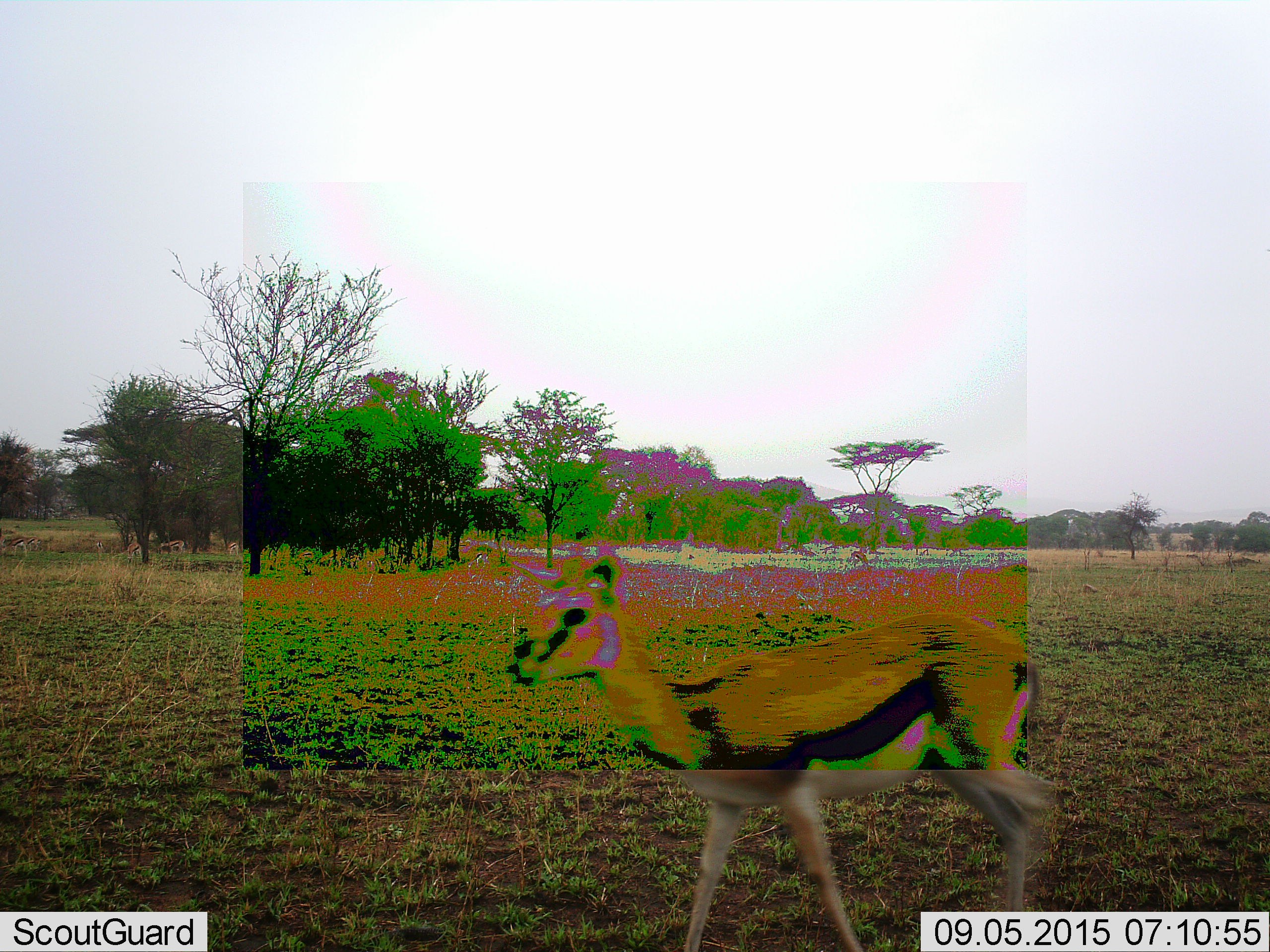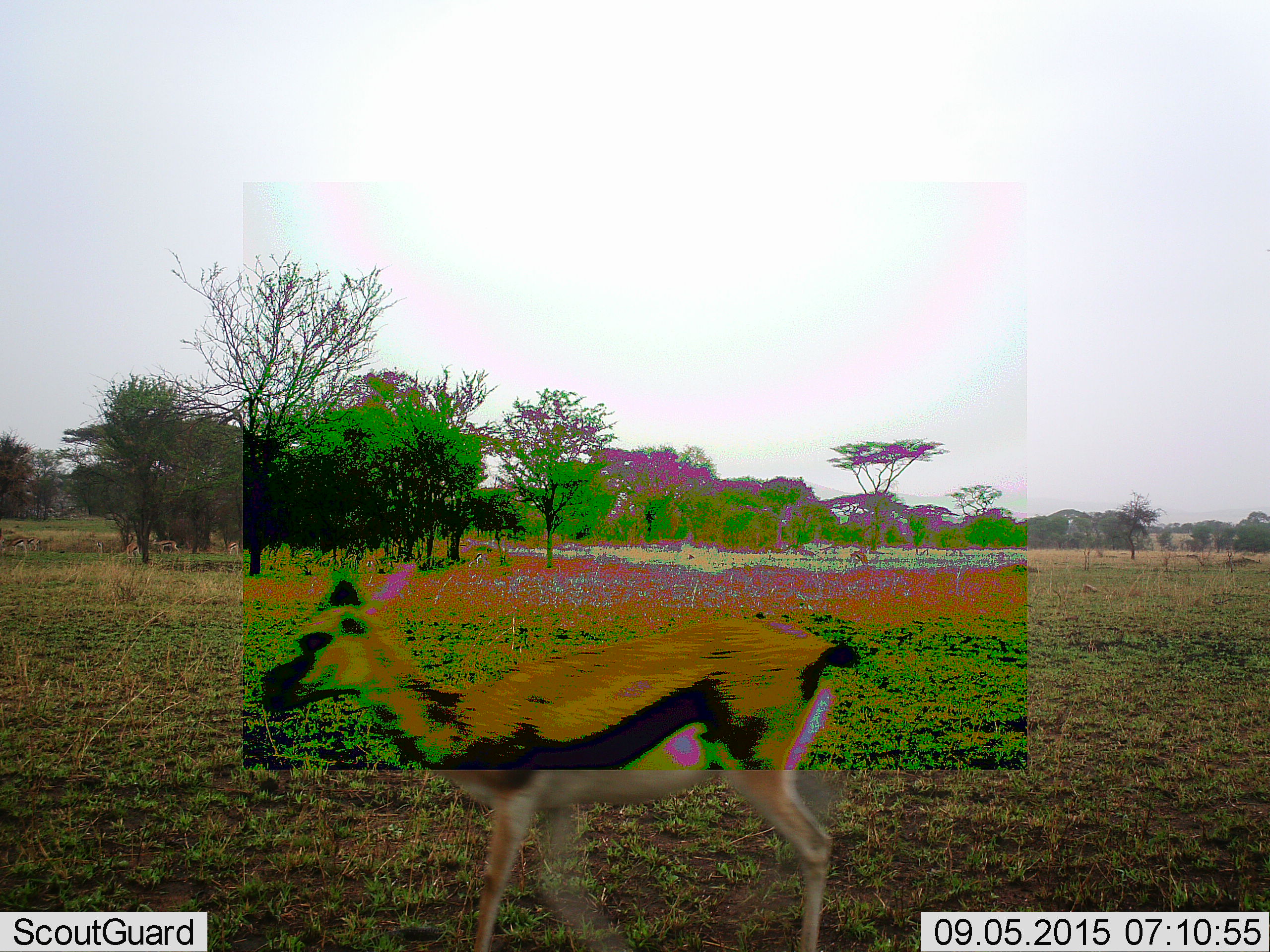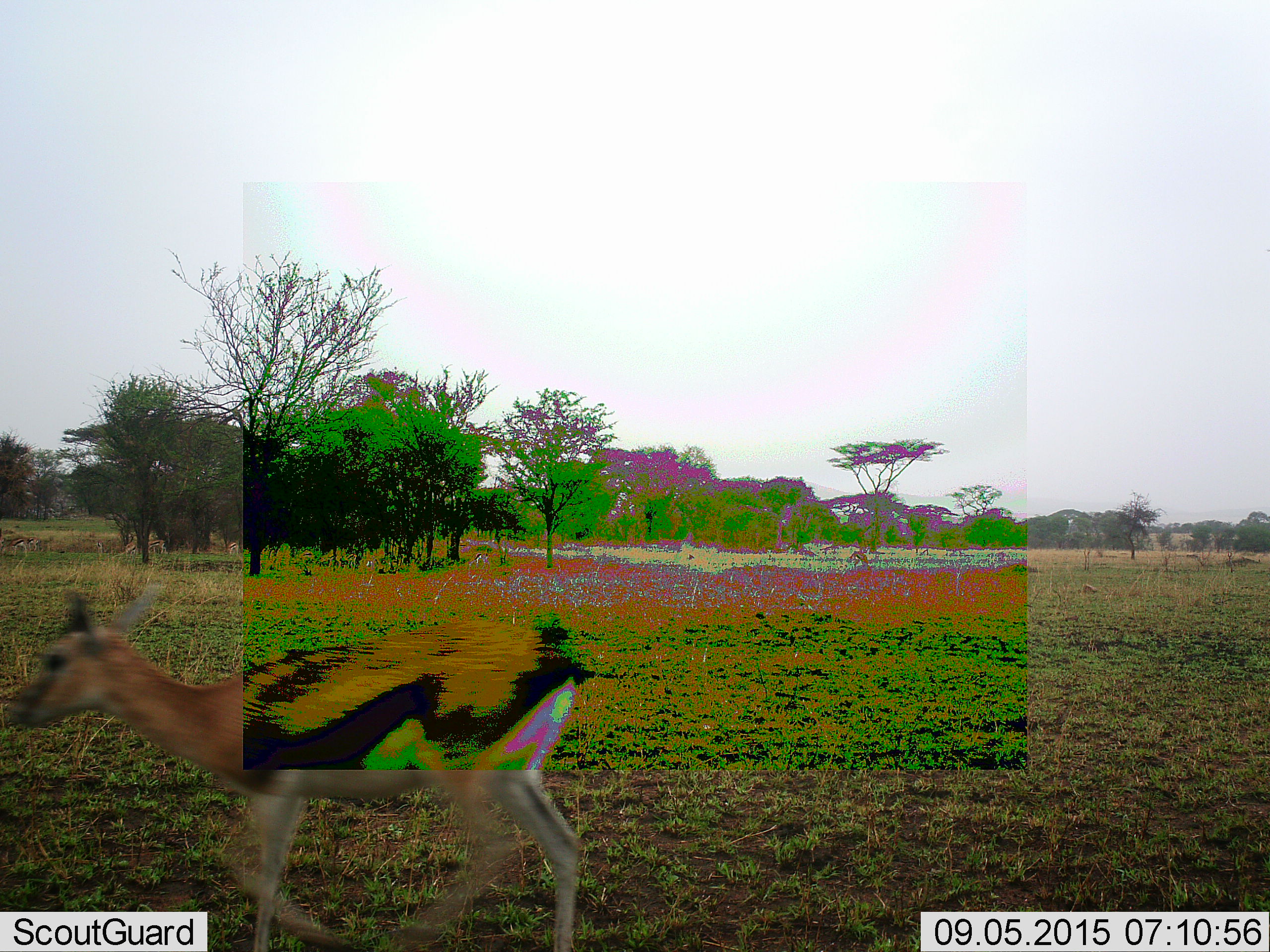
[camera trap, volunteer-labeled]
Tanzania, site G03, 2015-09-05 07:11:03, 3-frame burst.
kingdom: Animalia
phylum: Chordata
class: Mammalia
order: Artiodactyla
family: Bovidae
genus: Eudorcas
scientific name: Eudorcas thomsonii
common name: thomson's gazelle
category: gazellethomsons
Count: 8.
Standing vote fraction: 47%.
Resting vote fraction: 0%.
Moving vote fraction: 87%.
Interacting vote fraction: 0%.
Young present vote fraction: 7%.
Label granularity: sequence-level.